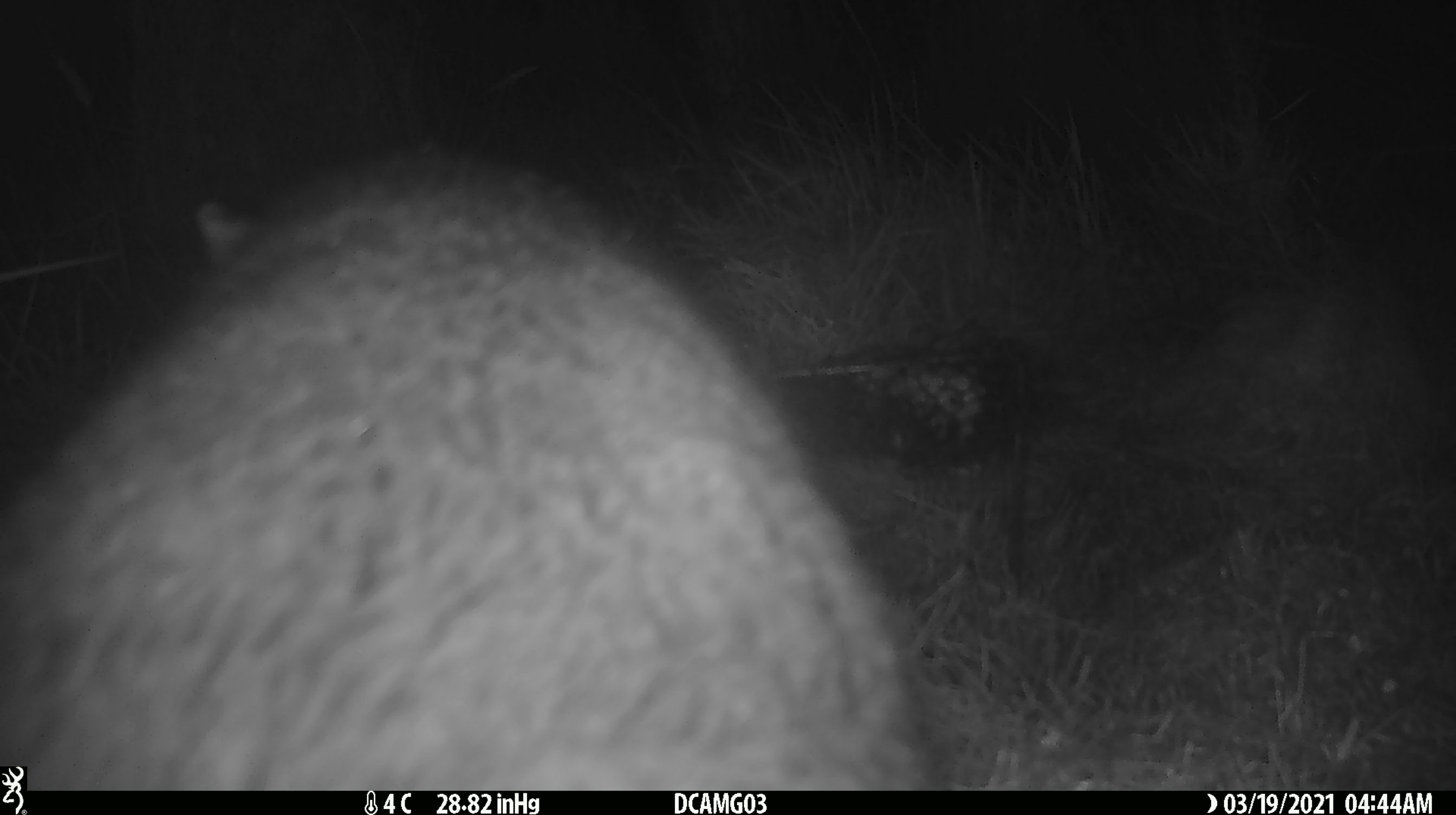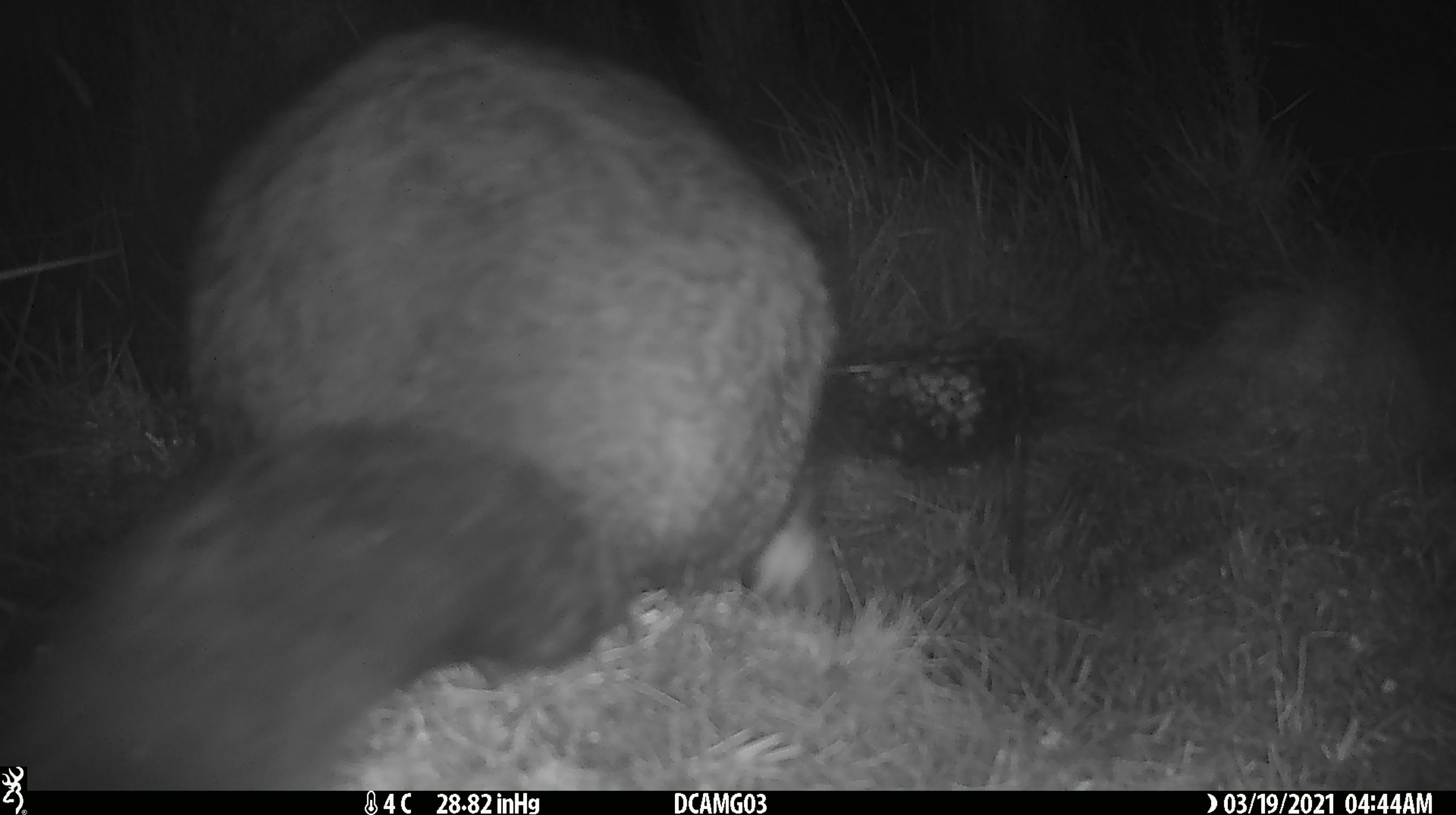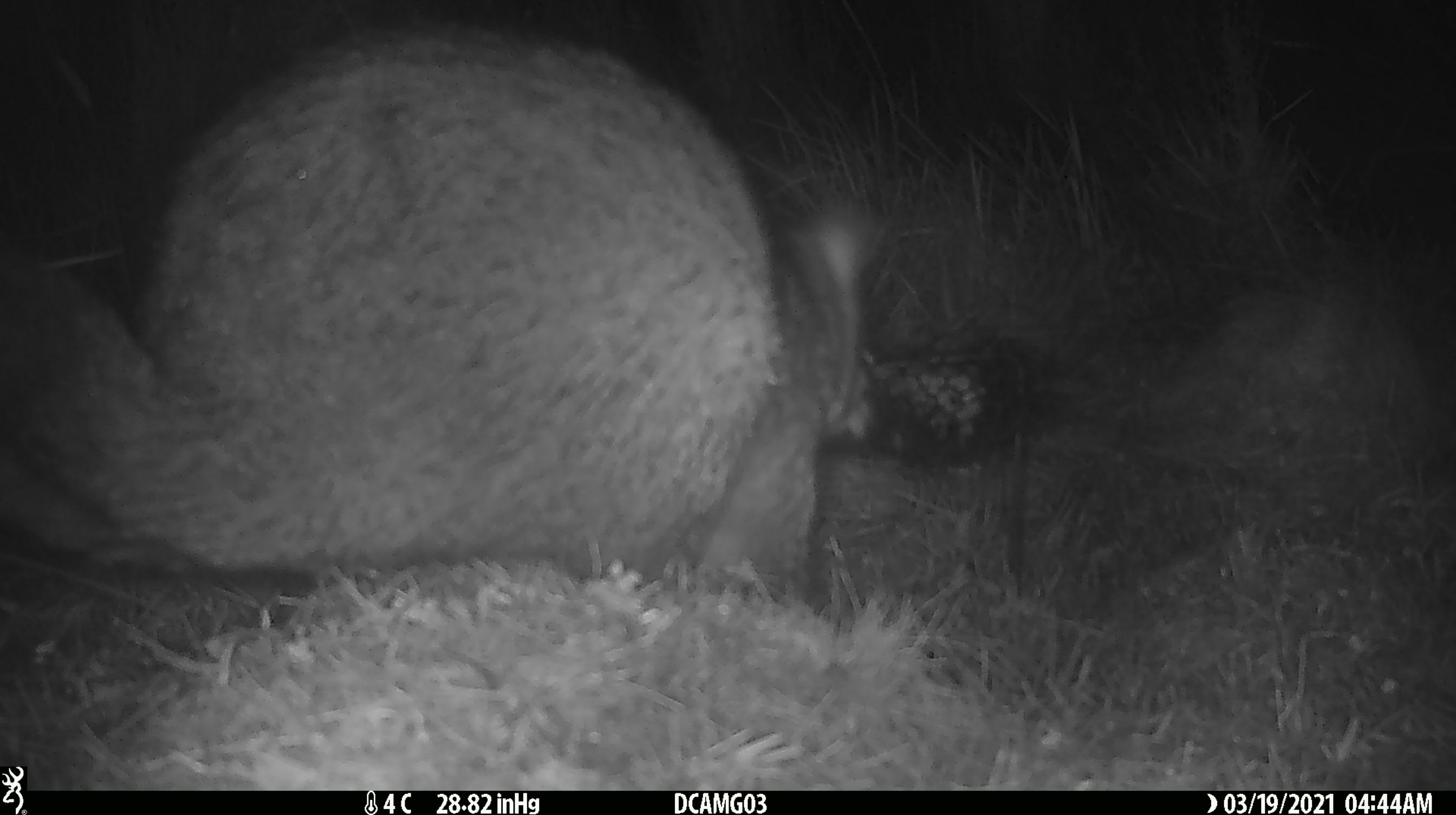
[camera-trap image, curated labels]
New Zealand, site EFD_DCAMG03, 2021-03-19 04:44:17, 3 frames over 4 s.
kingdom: Animalia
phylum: Chordata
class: Mammalia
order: Diprotodontia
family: Phalangeridae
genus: Trichosurus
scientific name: Trichosurus vulpecula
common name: common brushtail possum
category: possum